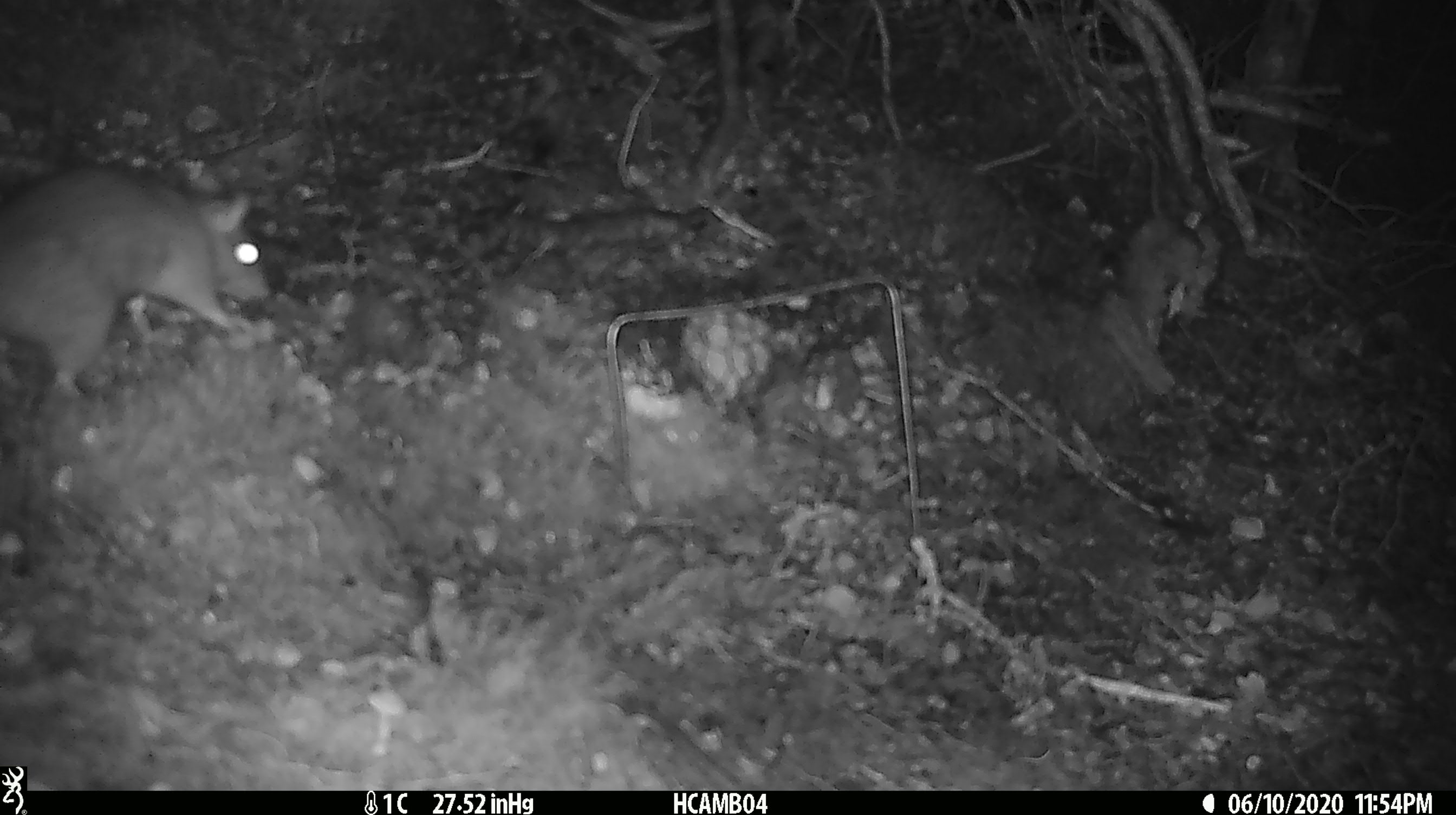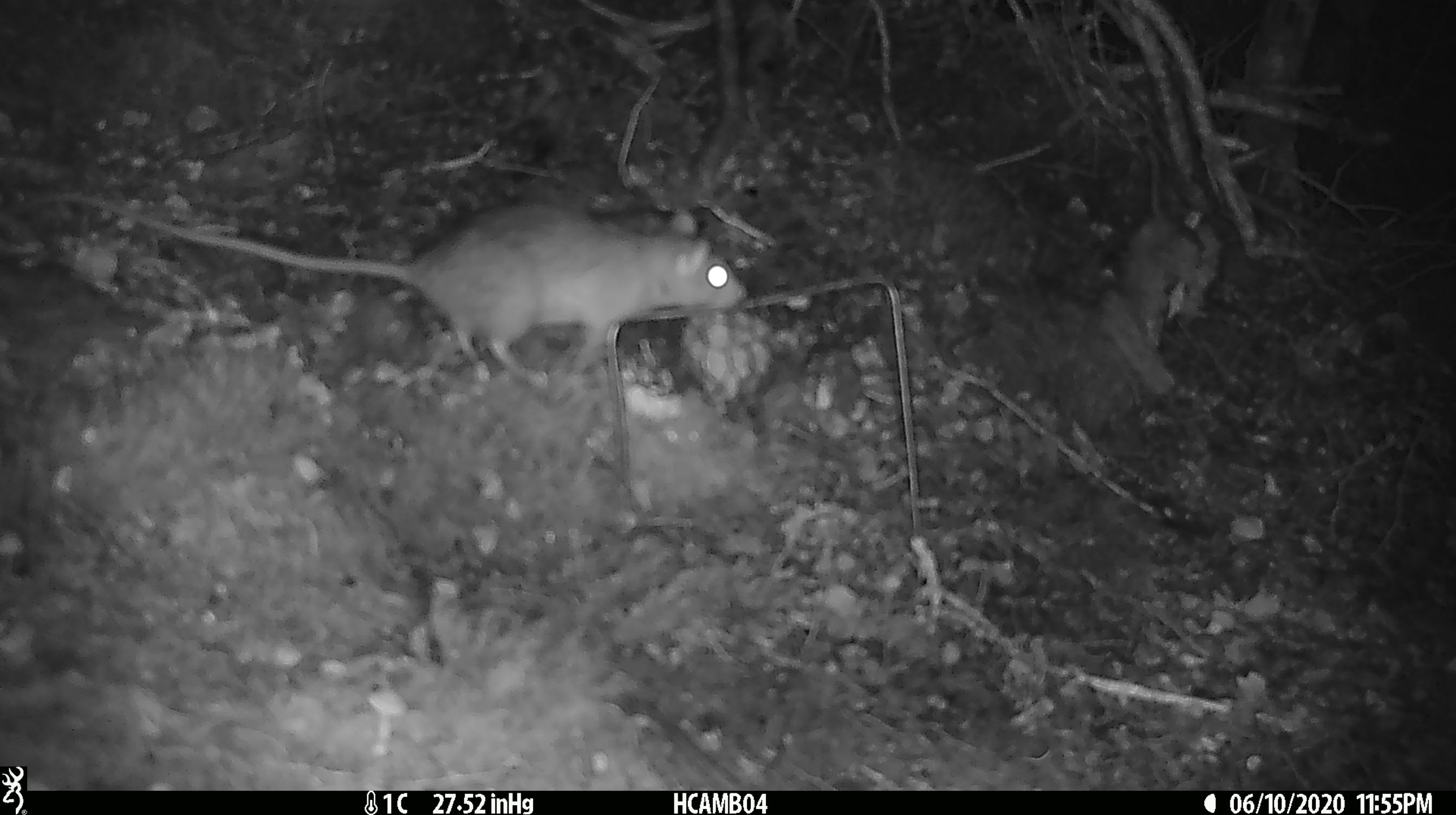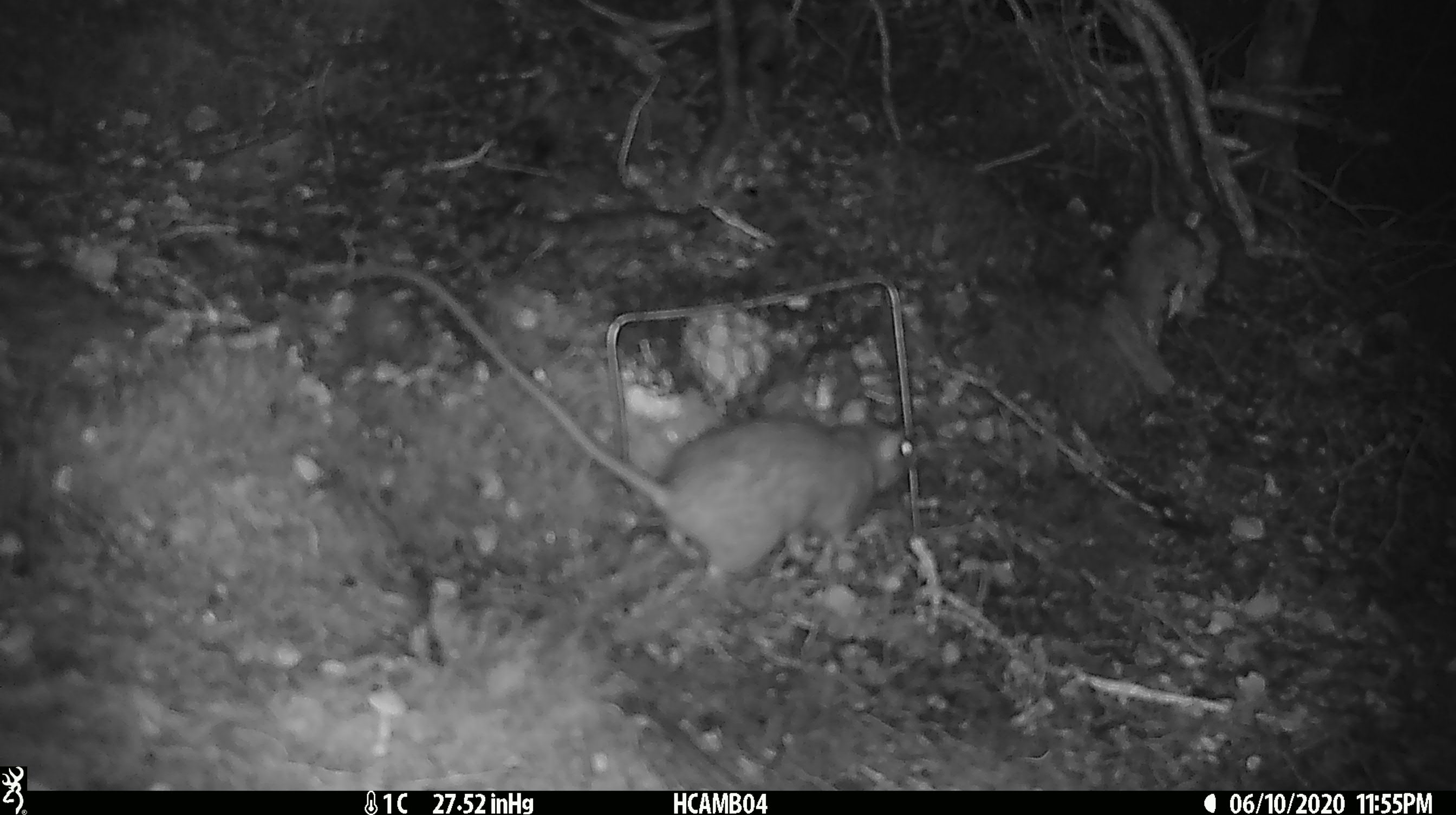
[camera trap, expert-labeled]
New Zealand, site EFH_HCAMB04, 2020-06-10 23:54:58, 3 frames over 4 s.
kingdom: Animalia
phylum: Chordata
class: Mammalia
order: Rodentia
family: Muridae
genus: Rattus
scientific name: Rattus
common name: rat